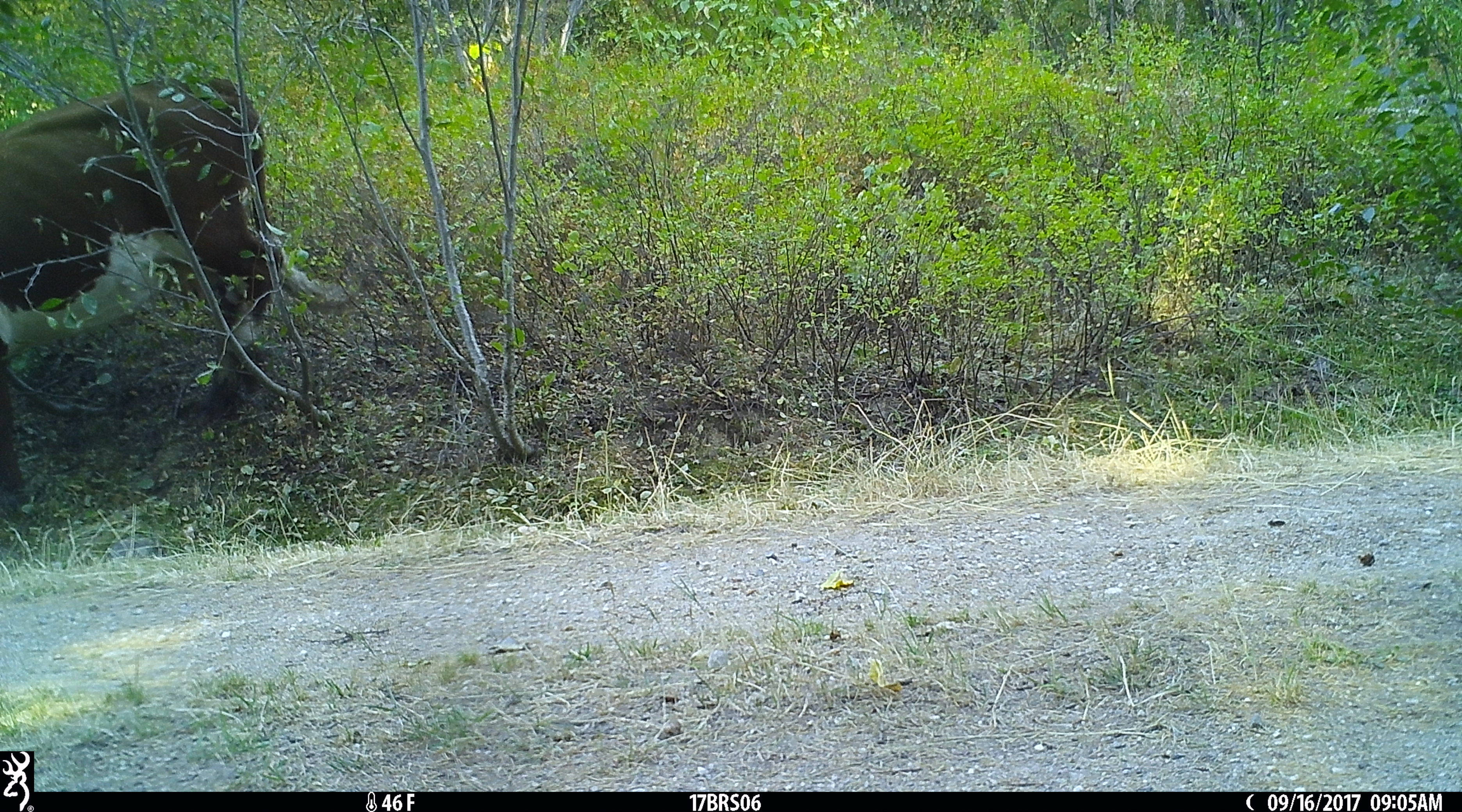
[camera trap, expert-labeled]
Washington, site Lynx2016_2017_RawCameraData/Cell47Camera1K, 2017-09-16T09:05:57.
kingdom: Animalia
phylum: Chordata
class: Mammalia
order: Artiodactyla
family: Bovidae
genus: Bos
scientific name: Bos taurus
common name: domestic cattle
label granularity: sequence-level